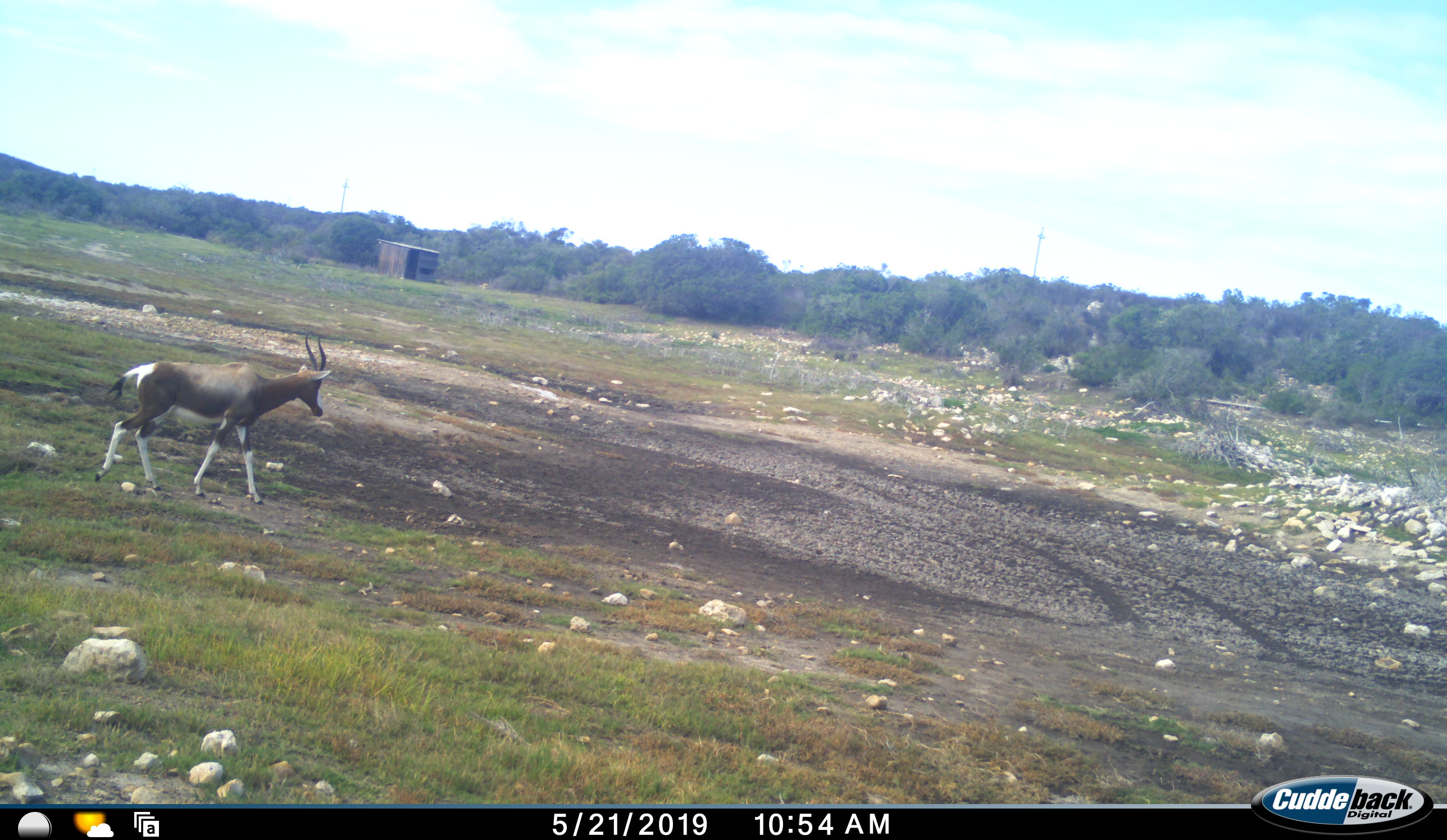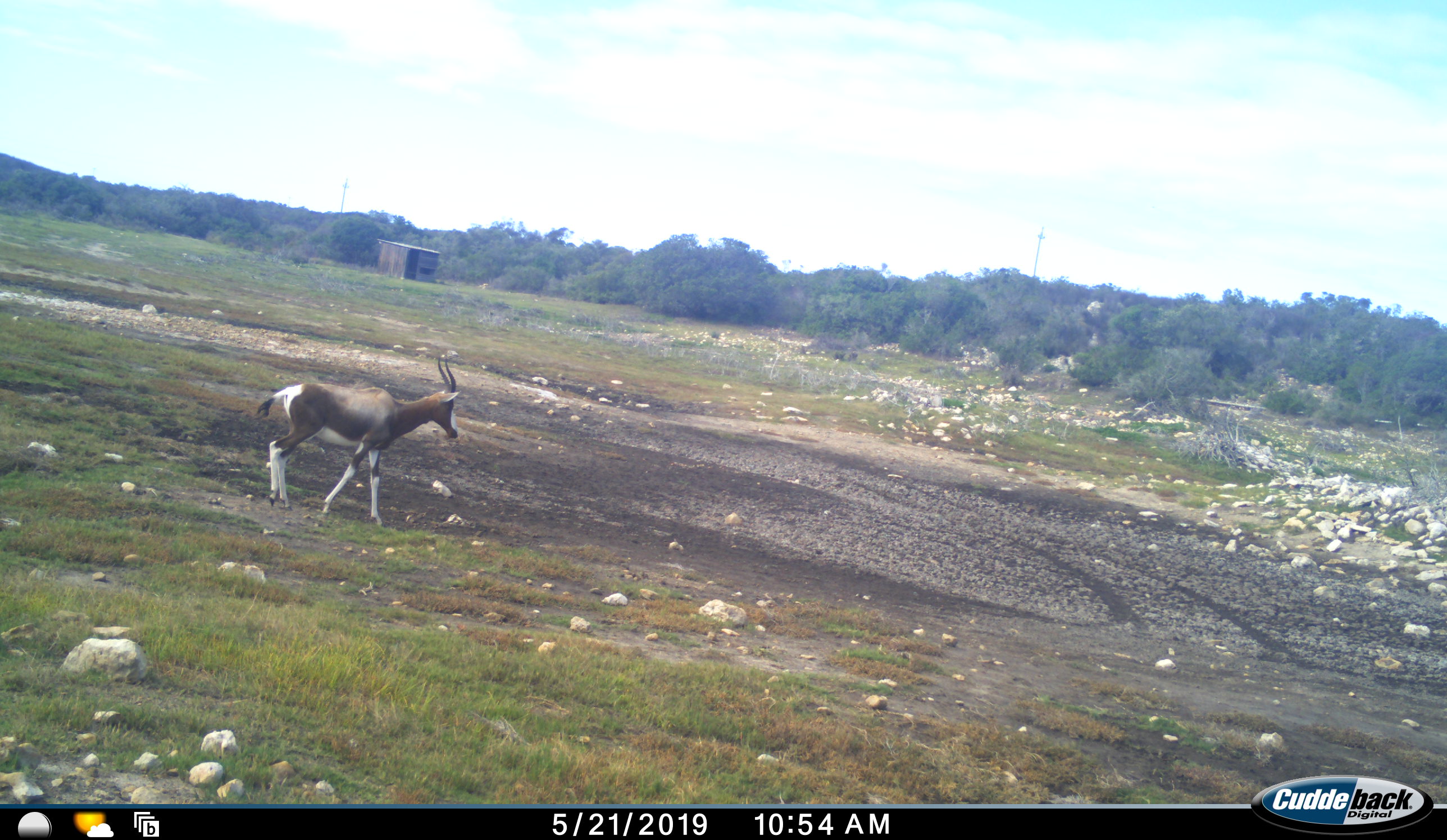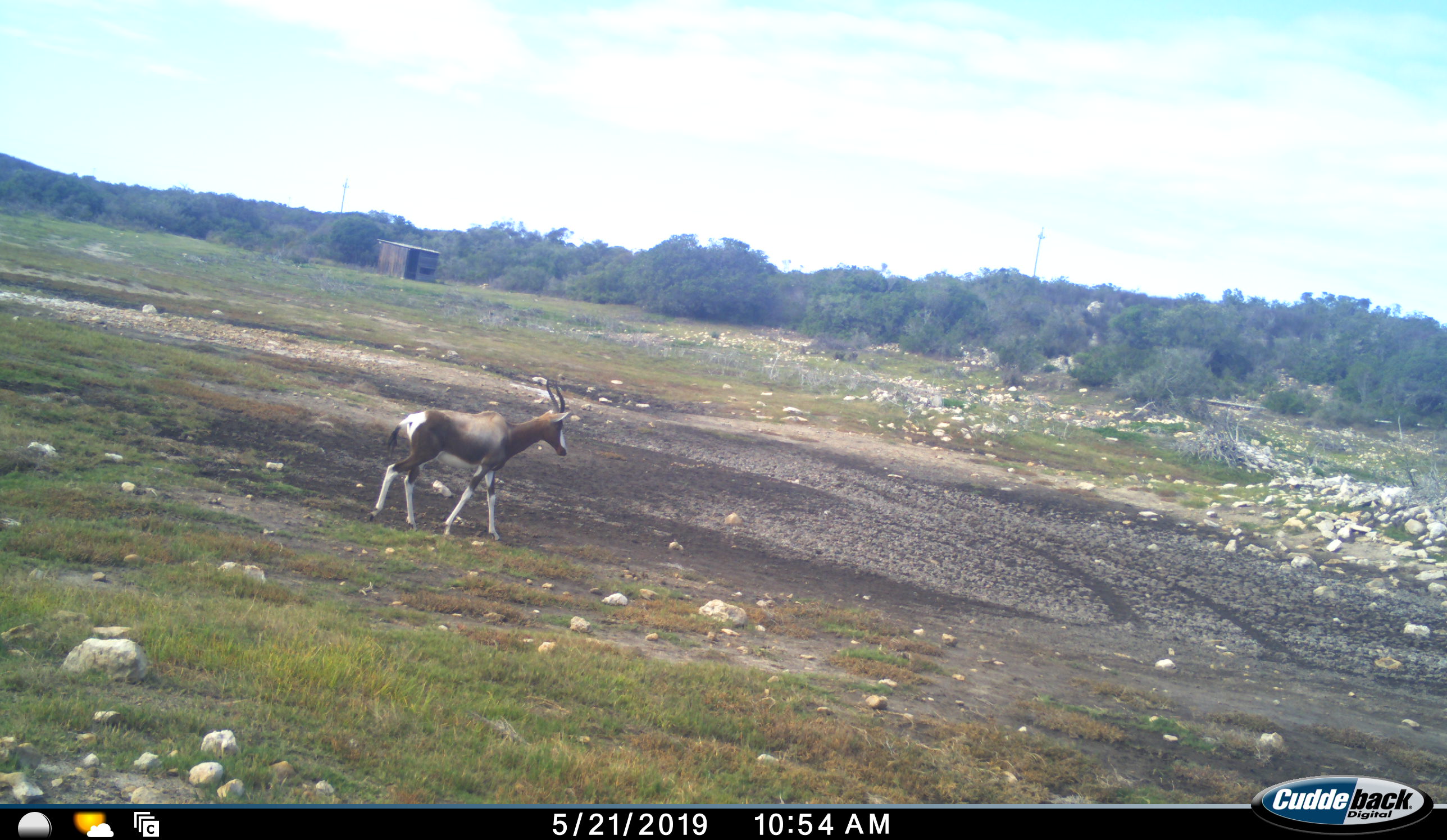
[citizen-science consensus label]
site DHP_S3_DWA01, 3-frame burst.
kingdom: Animalia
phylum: Chordata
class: Mammalia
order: Artiodactyla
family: Bovidae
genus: Damaliscus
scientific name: Damaliscus pygargus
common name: bontebok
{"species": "bontebok (Damaliscus pygargus)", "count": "1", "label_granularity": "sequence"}